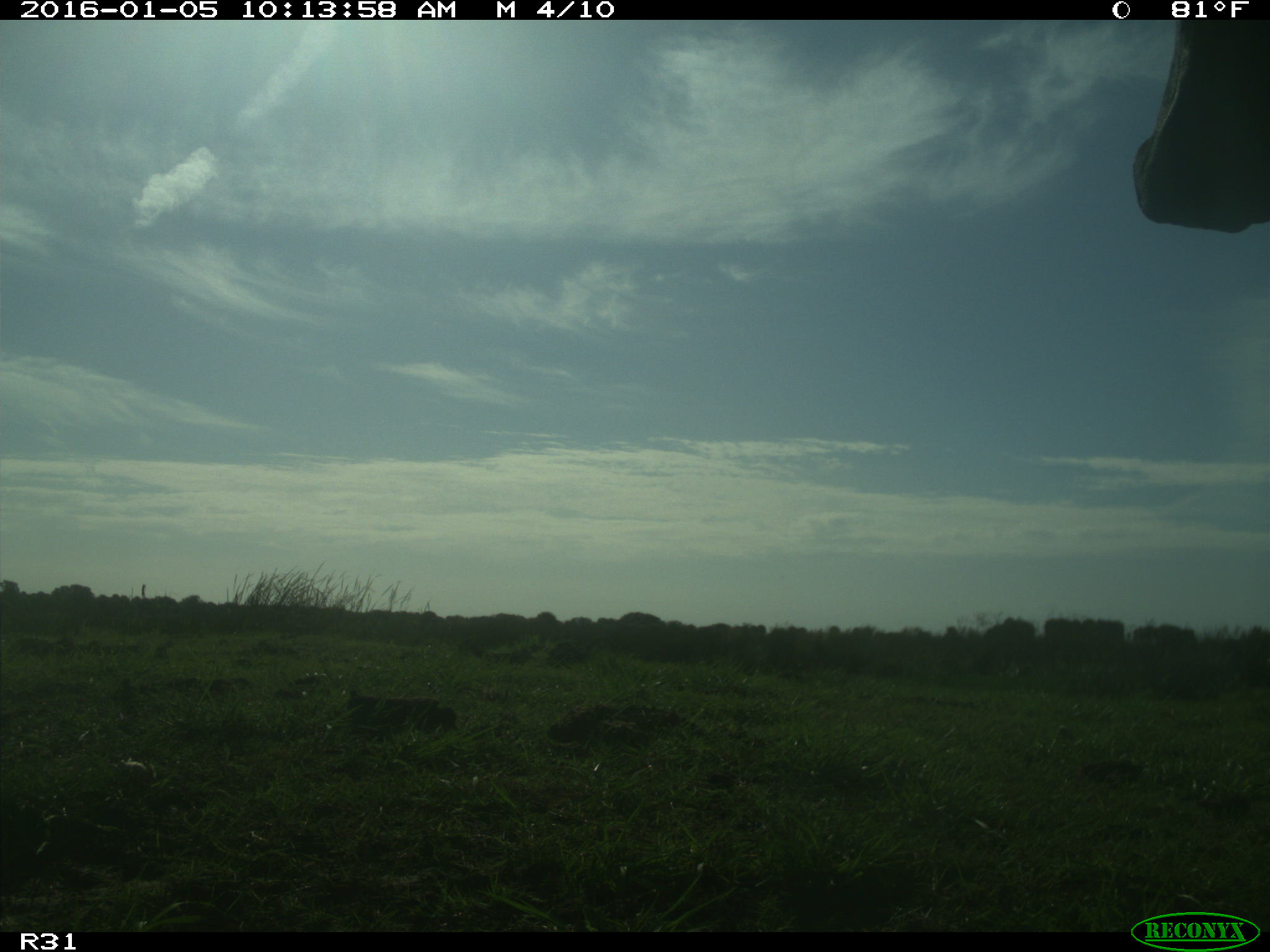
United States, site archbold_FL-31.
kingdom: Animalia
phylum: Chordata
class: Mammalia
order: Artiodactyla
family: Bovidae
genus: Bos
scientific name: Bos taurus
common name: domestic cow